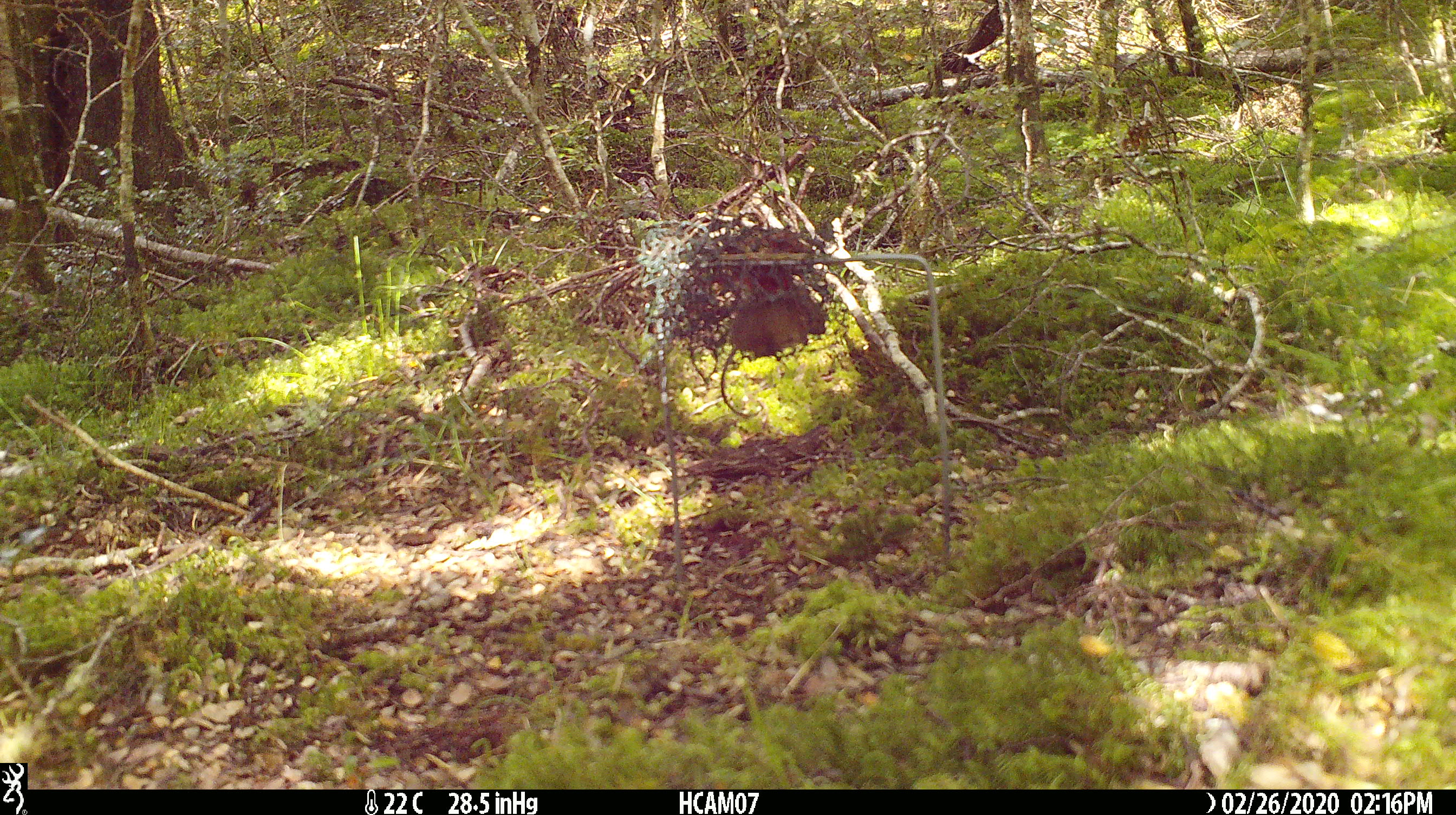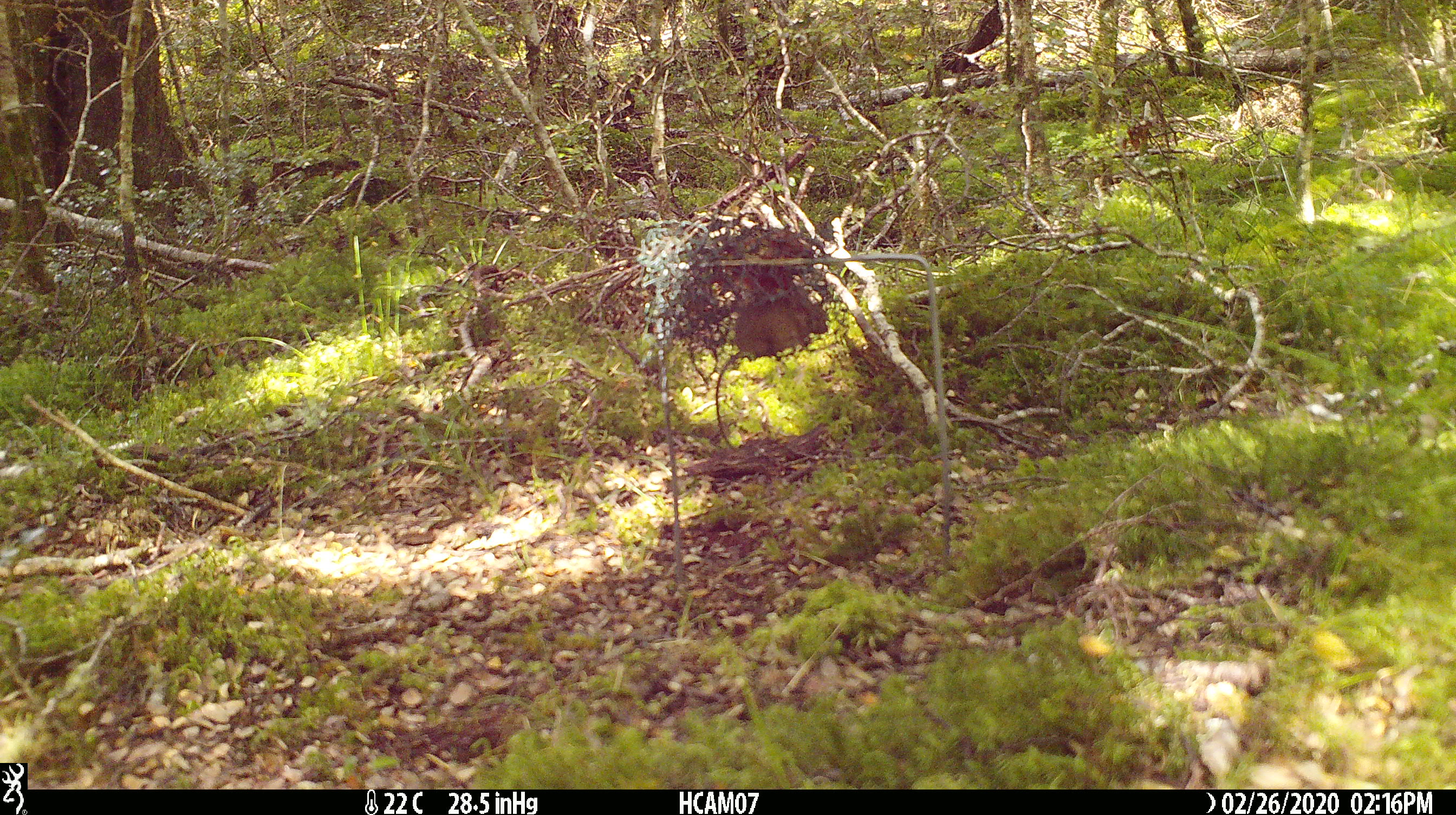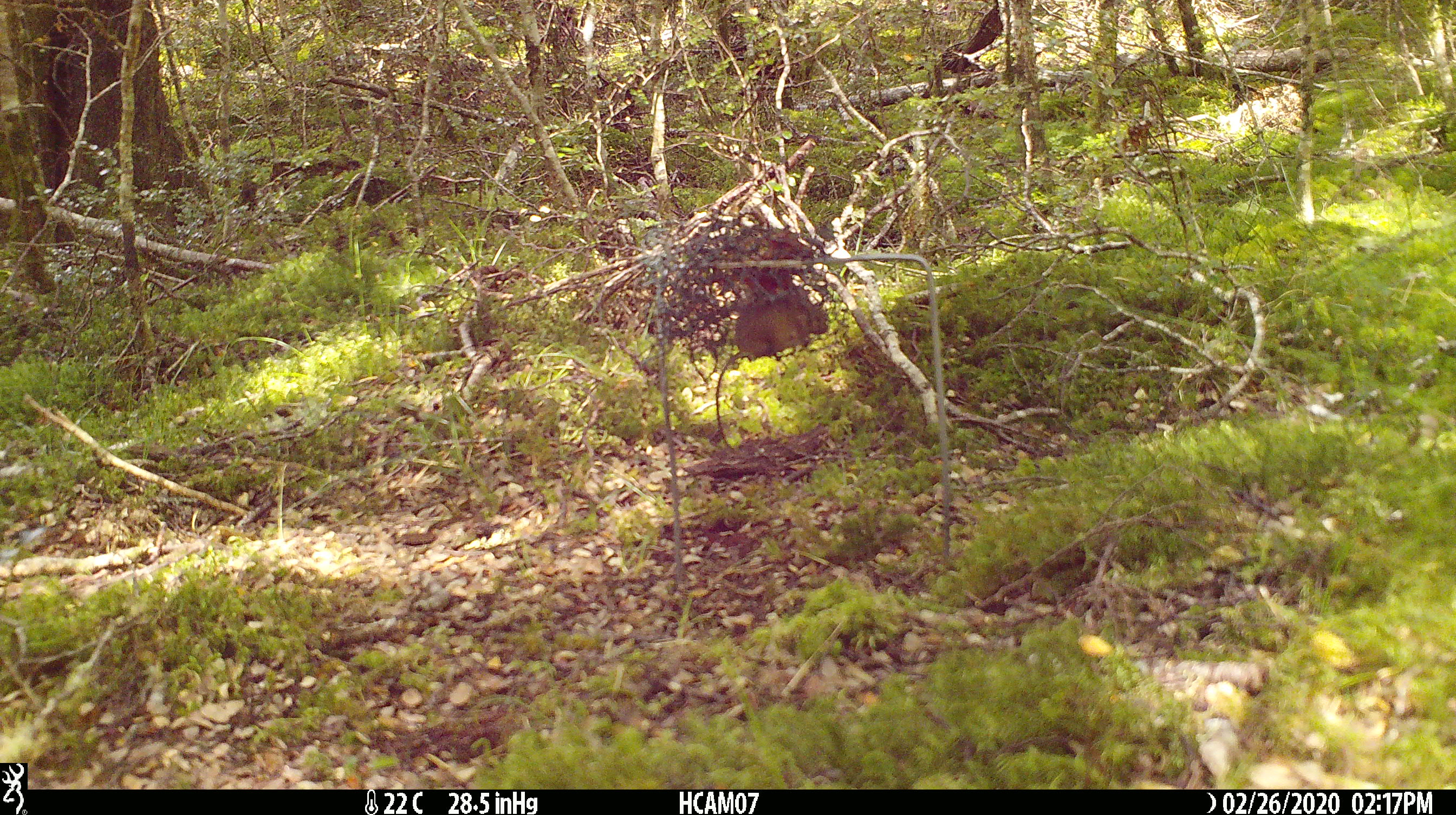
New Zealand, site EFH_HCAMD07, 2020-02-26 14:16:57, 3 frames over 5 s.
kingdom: Animalia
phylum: Chordata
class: Mammalia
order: Rodentia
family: Muridae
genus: Mus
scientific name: Mus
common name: mouse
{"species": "mouse (Mus)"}